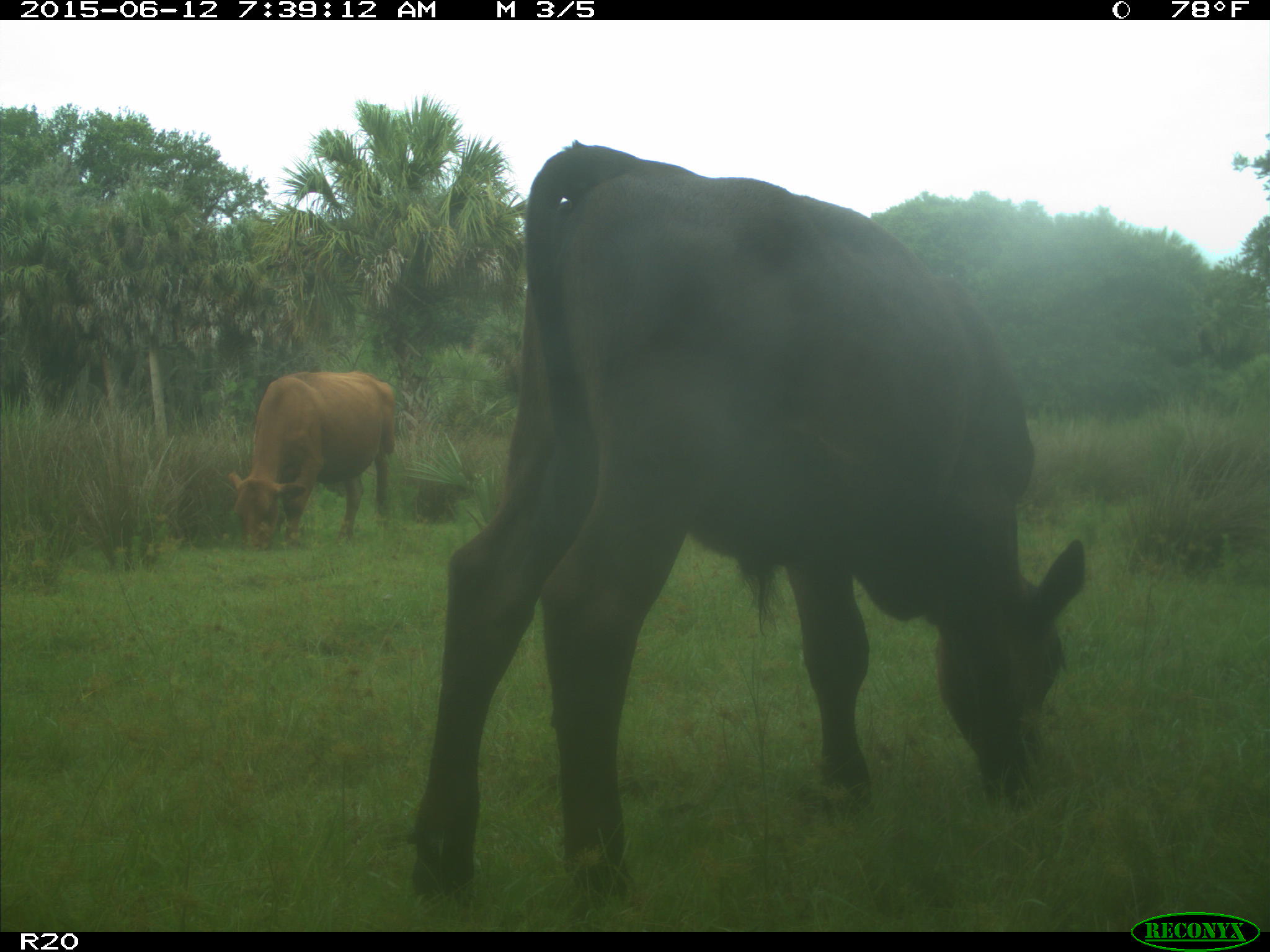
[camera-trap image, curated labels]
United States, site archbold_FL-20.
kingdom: Animalia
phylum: Chordata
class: Mammalia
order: Artiodactyla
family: Bovidae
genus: Bos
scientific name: Bos taurus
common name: domestic cow